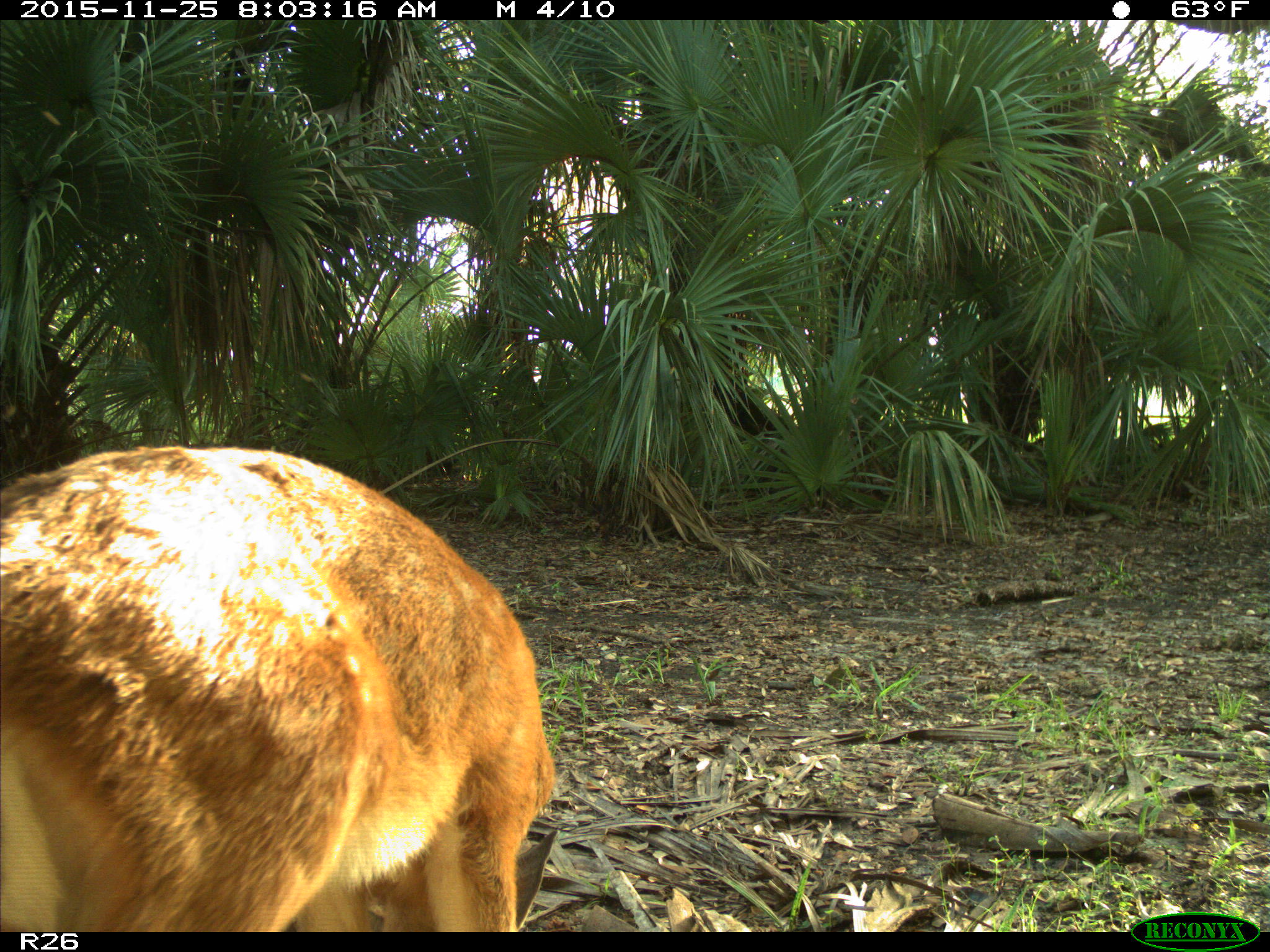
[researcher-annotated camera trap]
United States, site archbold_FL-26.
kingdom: Animalia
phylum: Chordata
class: Mammalia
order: Artiodactyla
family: Cervidae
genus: Odocoileus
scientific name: Odocoileus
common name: deer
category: unidentified deer